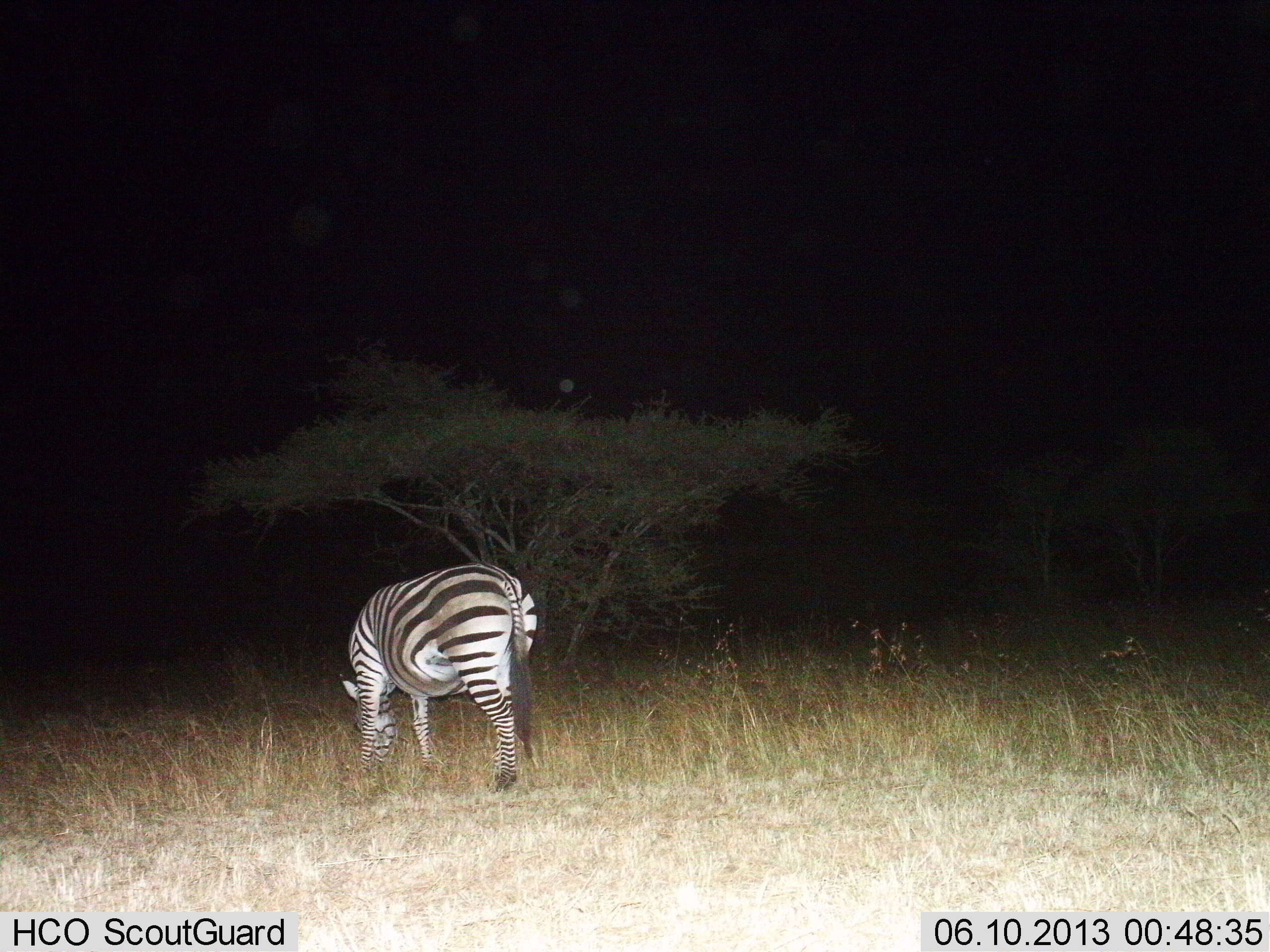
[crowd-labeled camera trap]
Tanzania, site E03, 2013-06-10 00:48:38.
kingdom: Animalia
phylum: Chordata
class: Mammalia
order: Perissodactyla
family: Equidae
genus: Equus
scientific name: Equus quagga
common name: plains zebra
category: zebra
Zebra (plains zebra) (Equus quagga), count 1. Behavior (volunteer vote fractions): standing 20%, resting 0%, moving 0%, interacting 0%. Young present (vote fraction): 0%. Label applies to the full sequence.